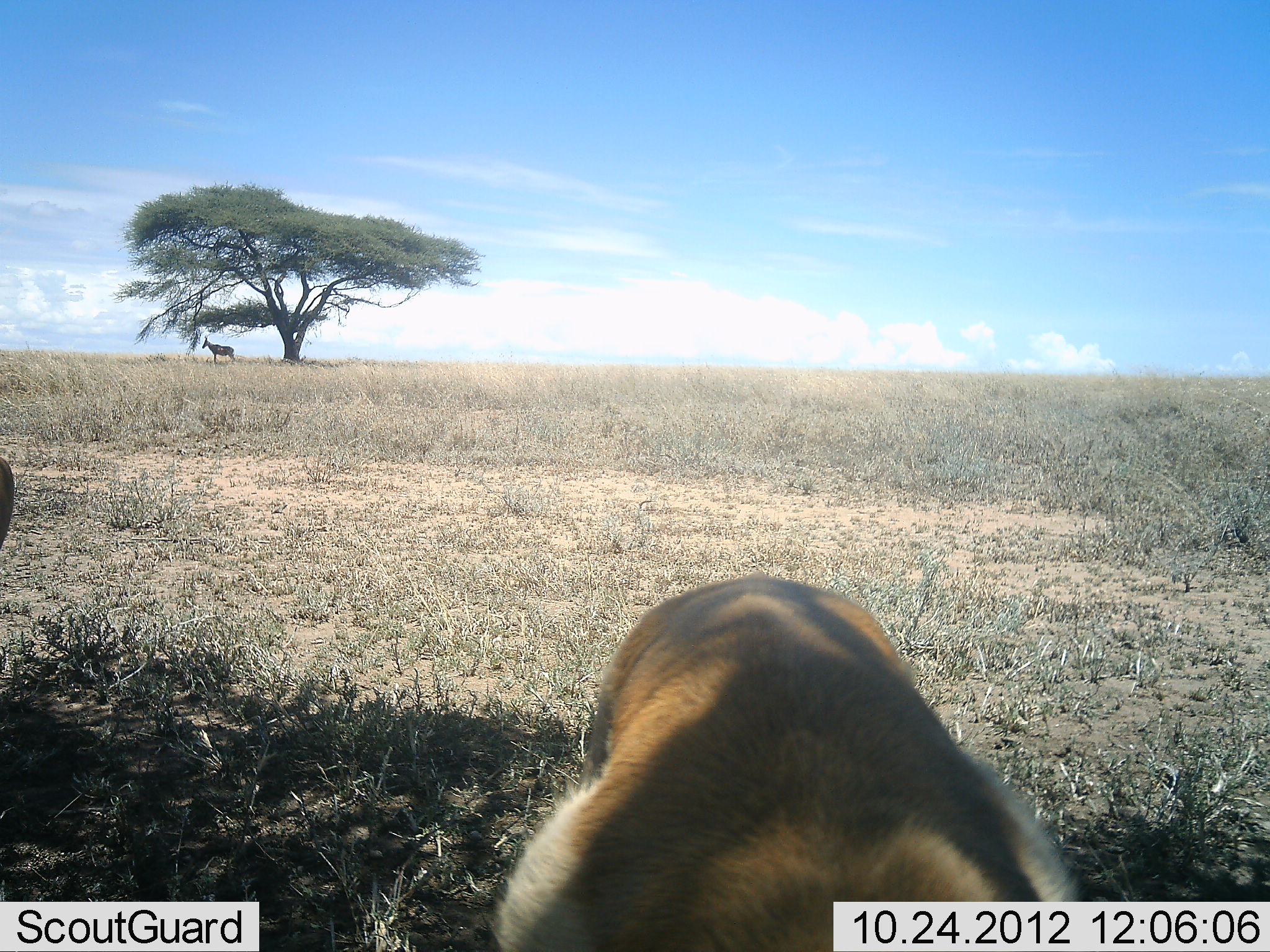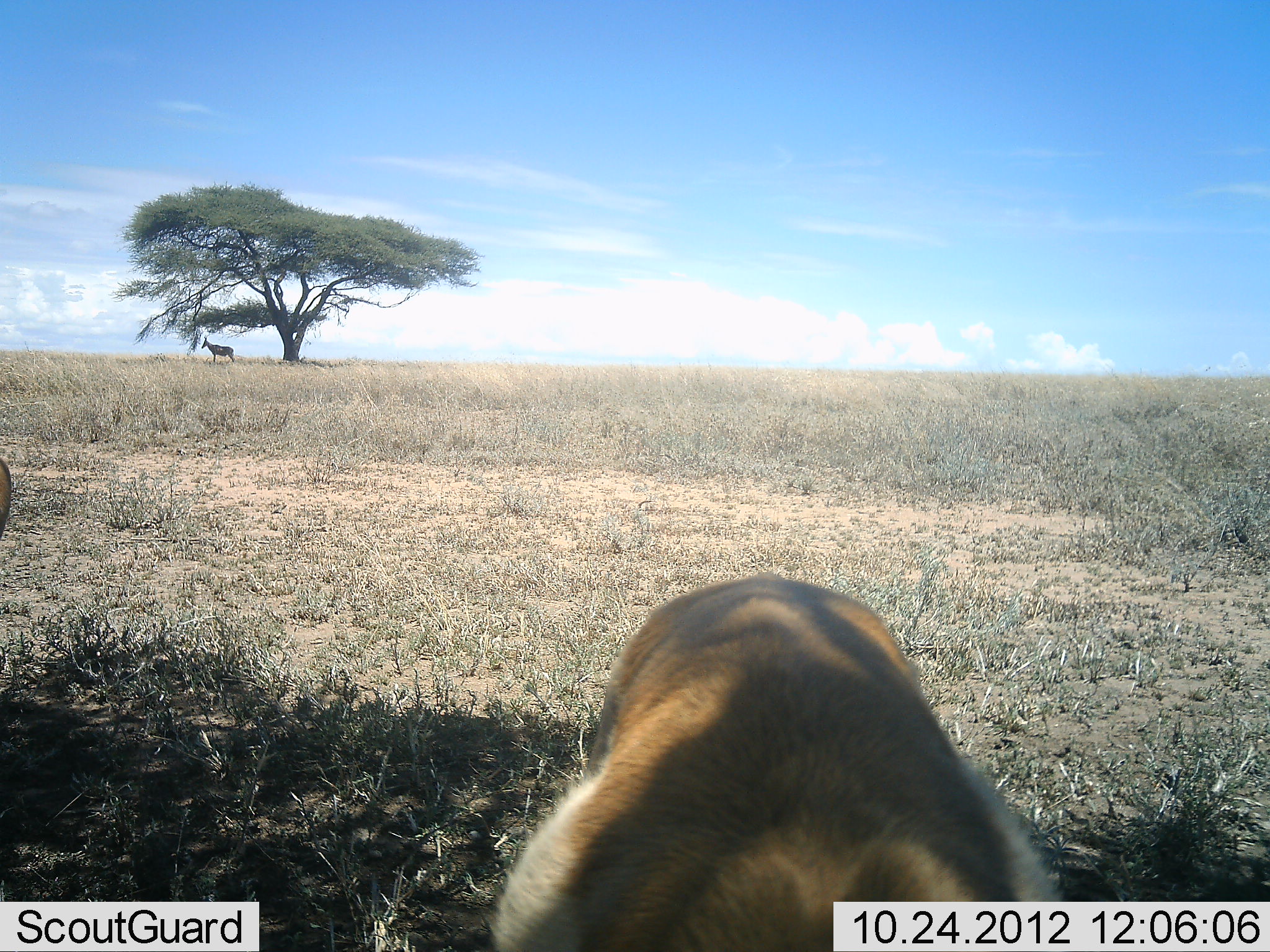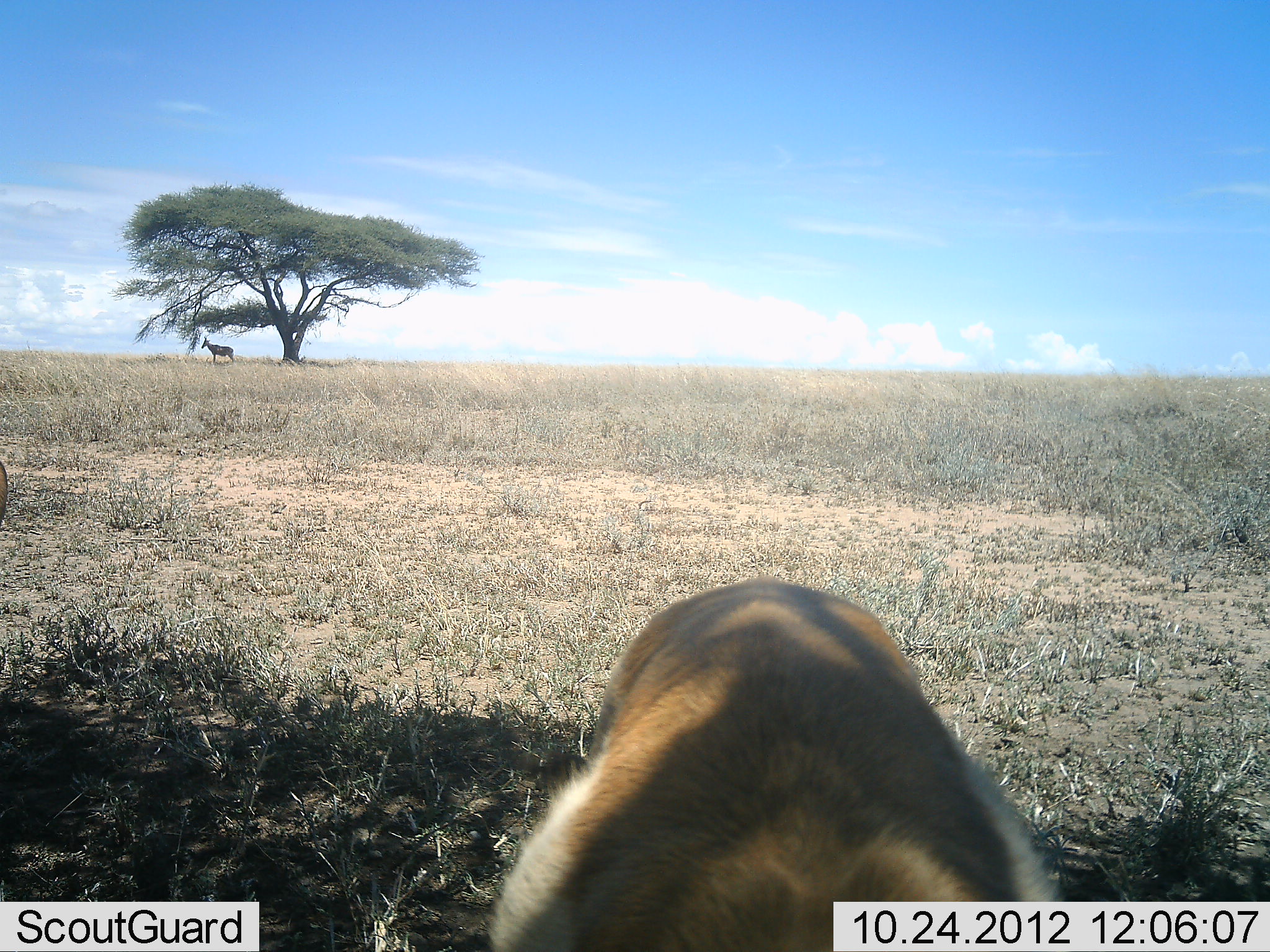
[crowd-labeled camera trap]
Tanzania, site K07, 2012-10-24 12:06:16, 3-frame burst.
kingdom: Animalia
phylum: Chordata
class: Mammalia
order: Artiodactyla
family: Bovidae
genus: Eudorcas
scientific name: Eudorcas thomsonii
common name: thomson's gazelle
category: gazellethomsons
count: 2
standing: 78%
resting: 0%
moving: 0%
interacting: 0%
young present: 0%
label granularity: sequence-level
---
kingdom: Animalia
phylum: Chordata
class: Mammalia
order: Artiodactyla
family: Bovidae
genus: Alcelaphus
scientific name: Alcelaphus buselaphus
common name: hartebeest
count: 1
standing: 100%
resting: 8%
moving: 0%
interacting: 0%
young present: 0%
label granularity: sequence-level